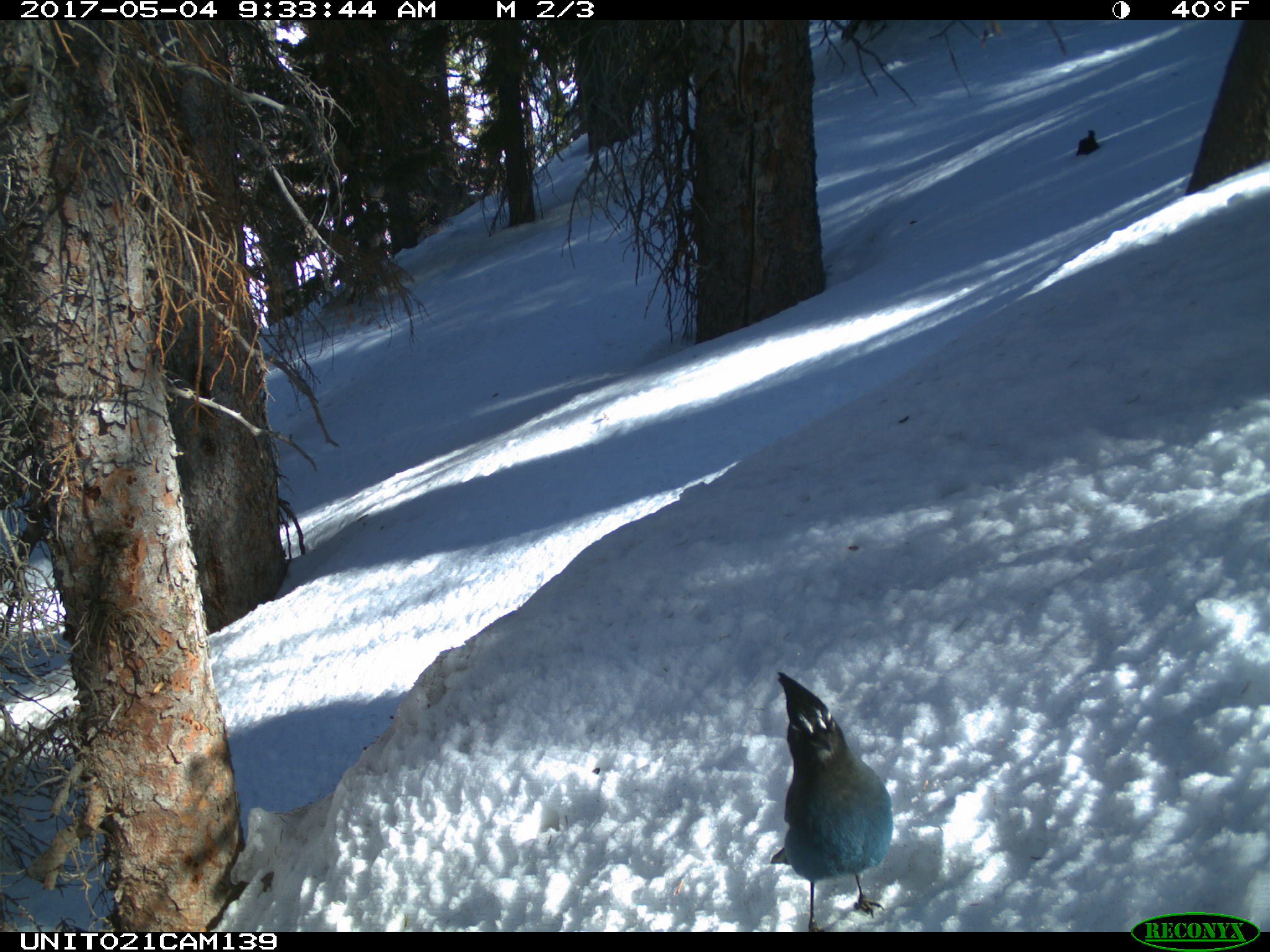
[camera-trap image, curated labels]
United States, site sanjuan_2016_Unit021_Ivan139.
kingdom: Animalia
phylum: Chordata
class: Aves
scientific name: Aves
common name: birds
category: unidentified bird